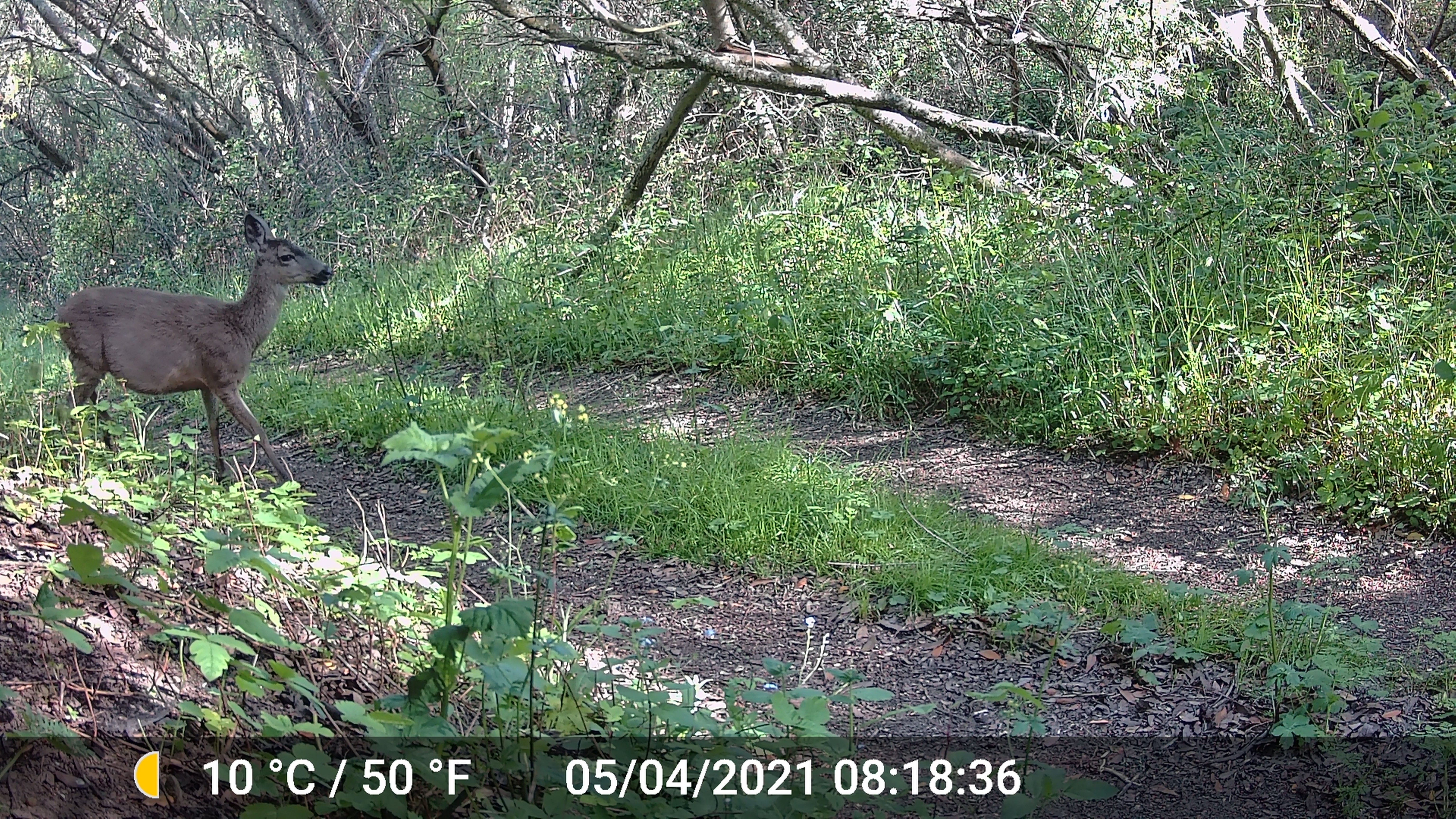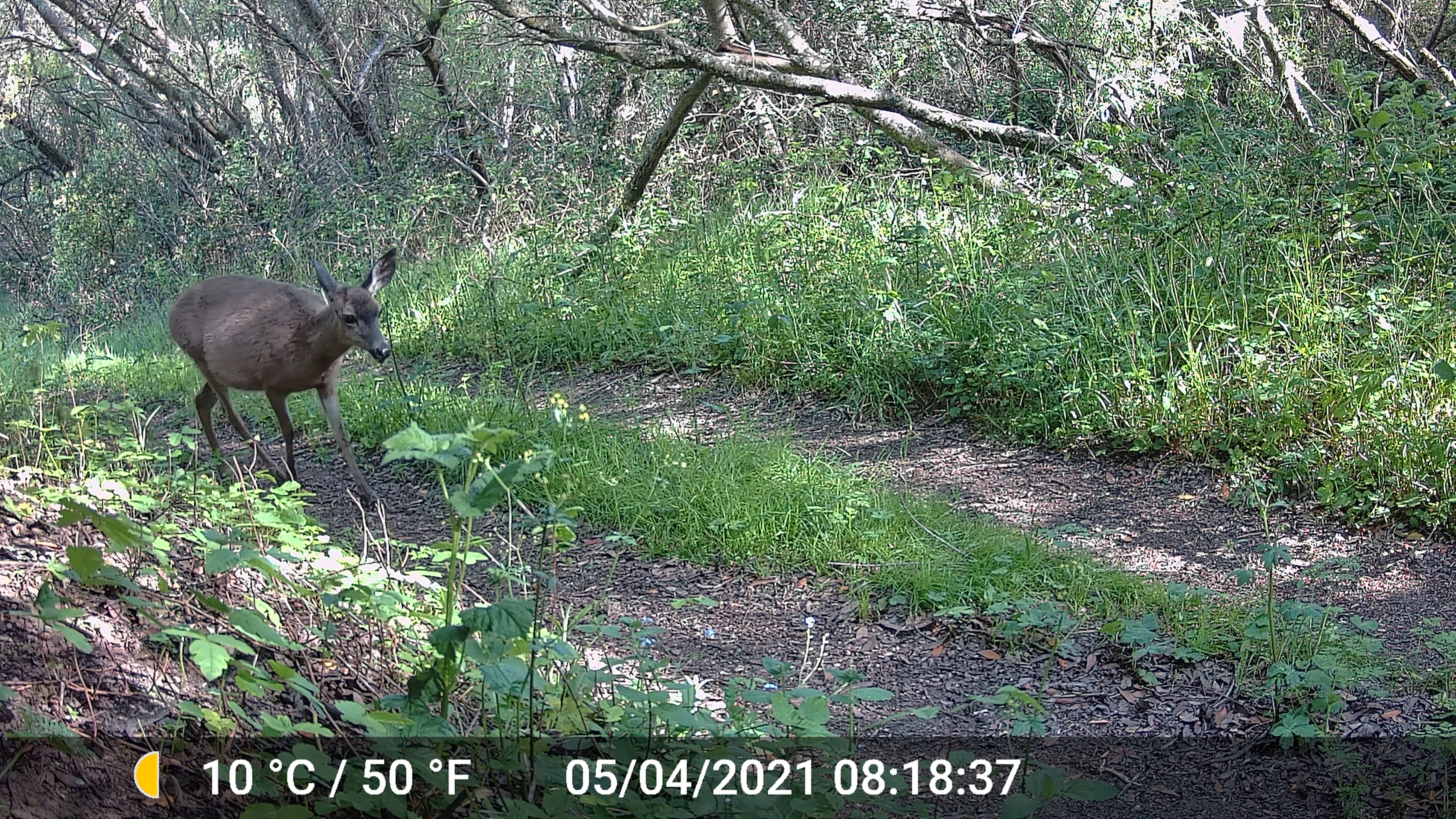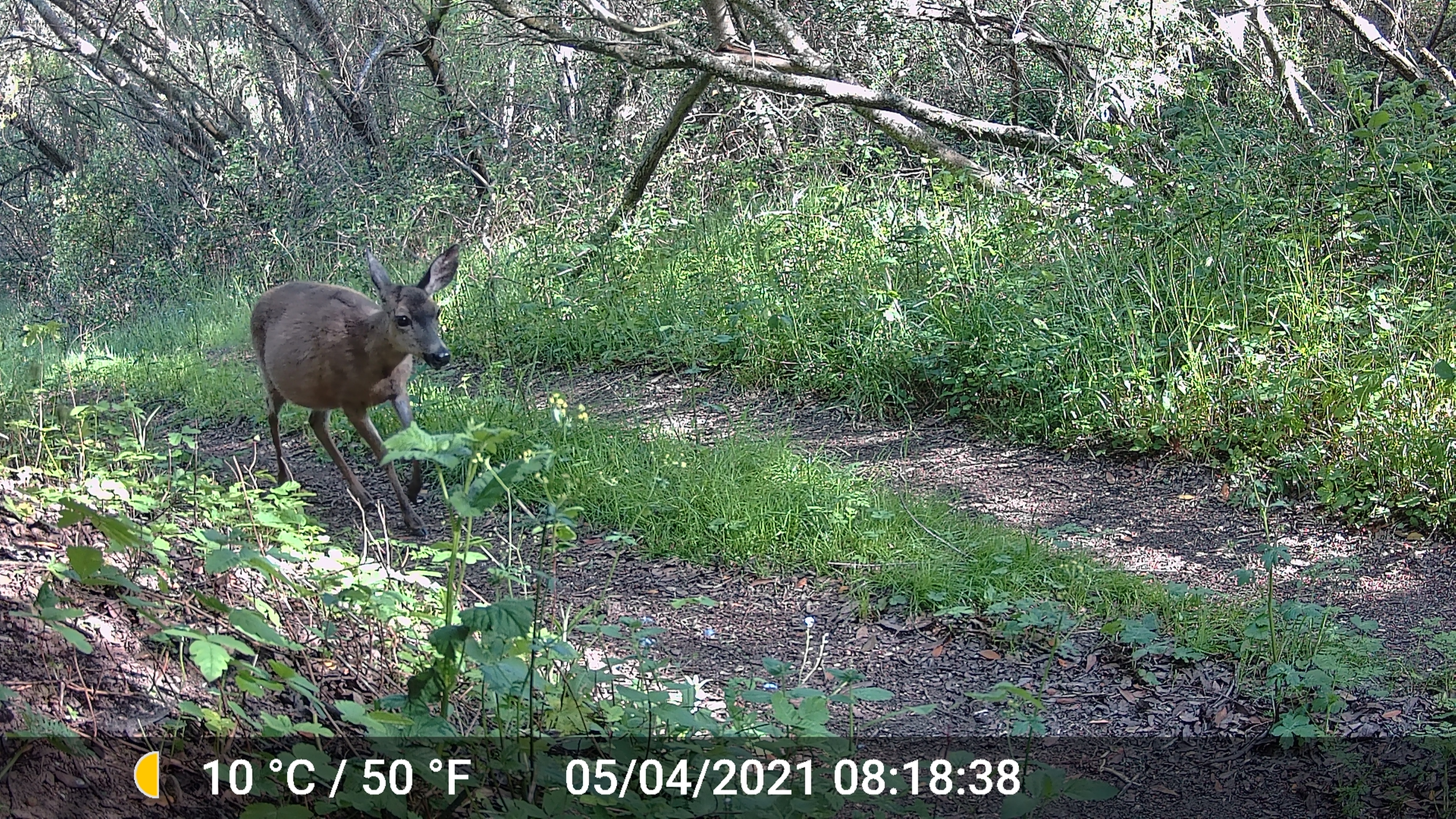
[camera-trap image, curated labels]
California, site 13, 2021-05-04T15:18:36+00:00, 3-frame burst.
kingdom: Animalia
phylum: Chordata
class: Mammalia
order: Artiodactyla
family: Cervidae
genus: Odocoileus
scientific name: Odocoileus hemionus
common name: mule deer